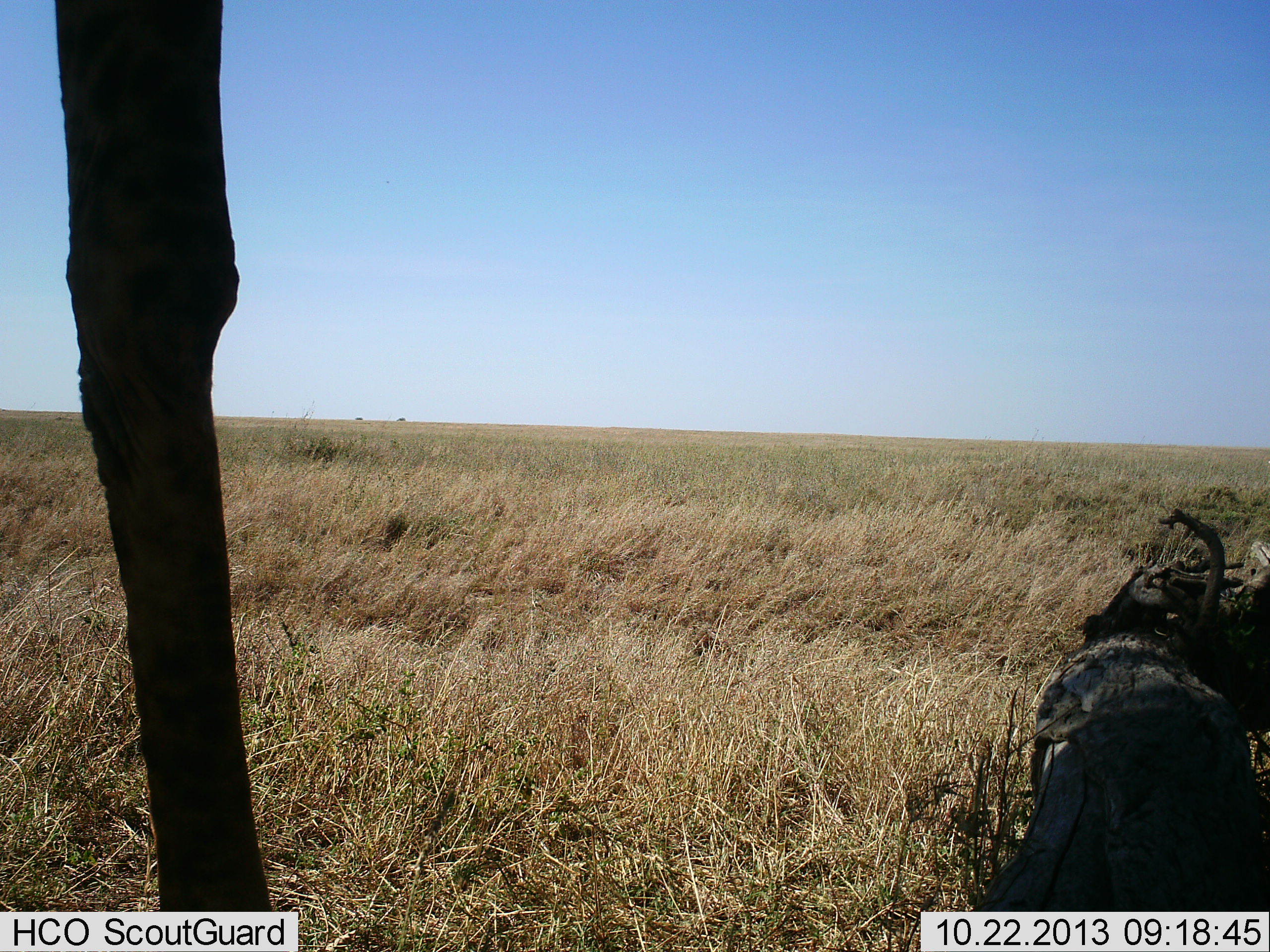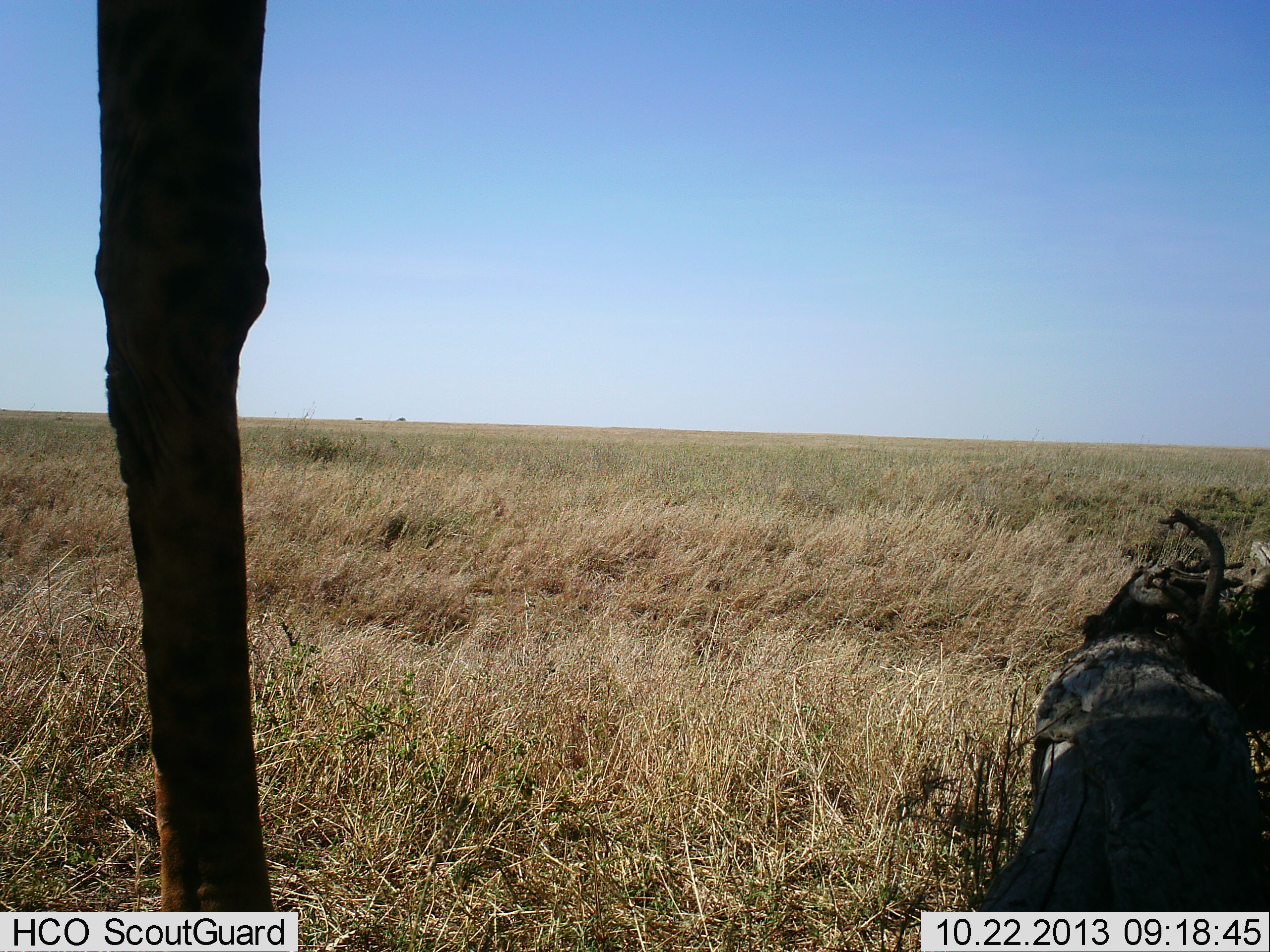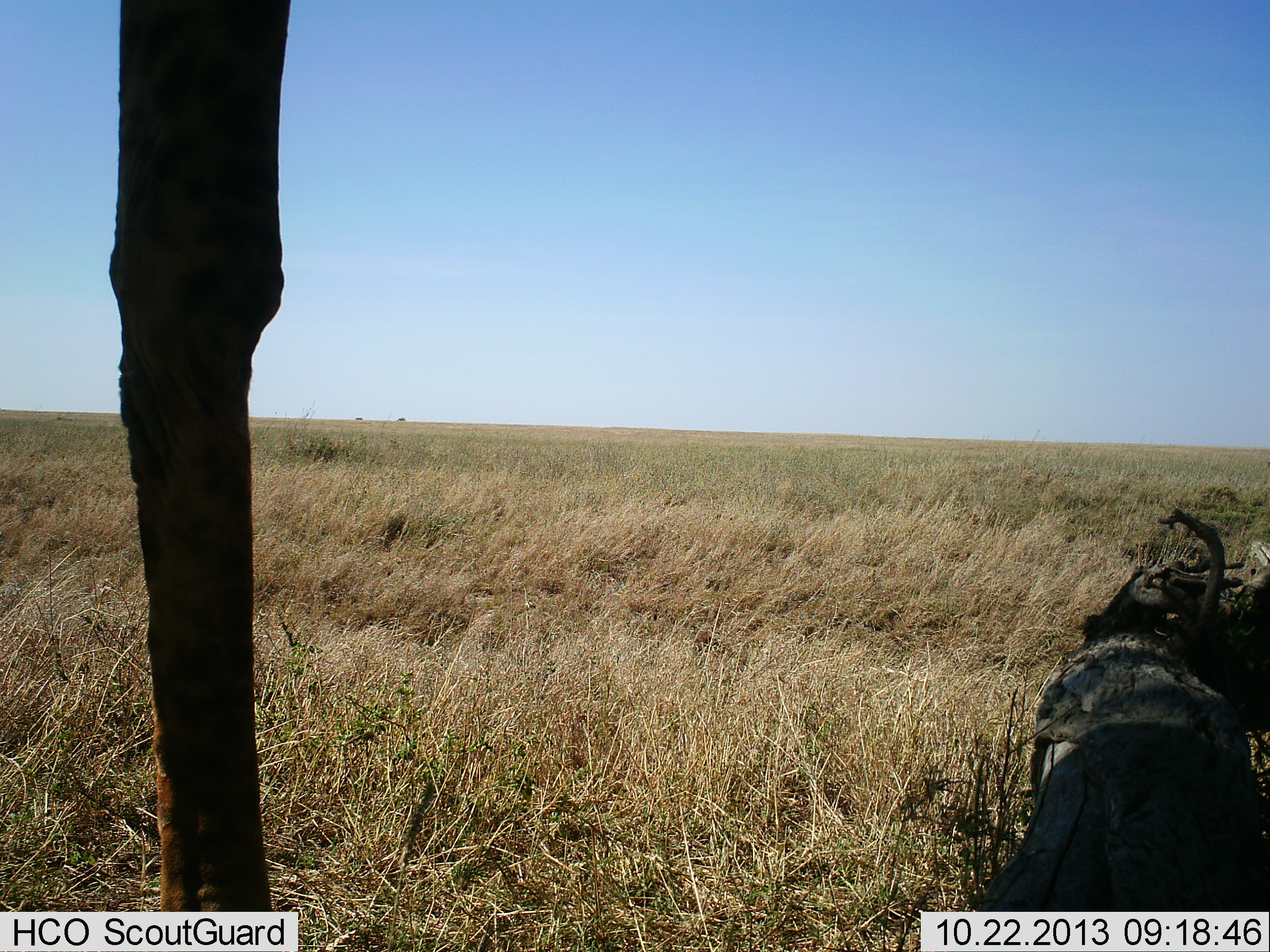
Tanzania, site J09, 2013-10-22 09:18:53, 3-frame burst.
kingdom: Animalia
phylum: Chordata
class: Mammalia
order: Artiodactyla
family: Giraffidae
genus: Giraffa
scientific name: Giraffa camelopardalis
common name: giraffe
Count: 1.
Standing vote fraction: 100%.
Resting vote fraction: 0%.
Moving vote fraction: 0%.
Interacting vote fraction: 0%.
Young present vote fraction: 0%.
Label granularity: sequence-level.